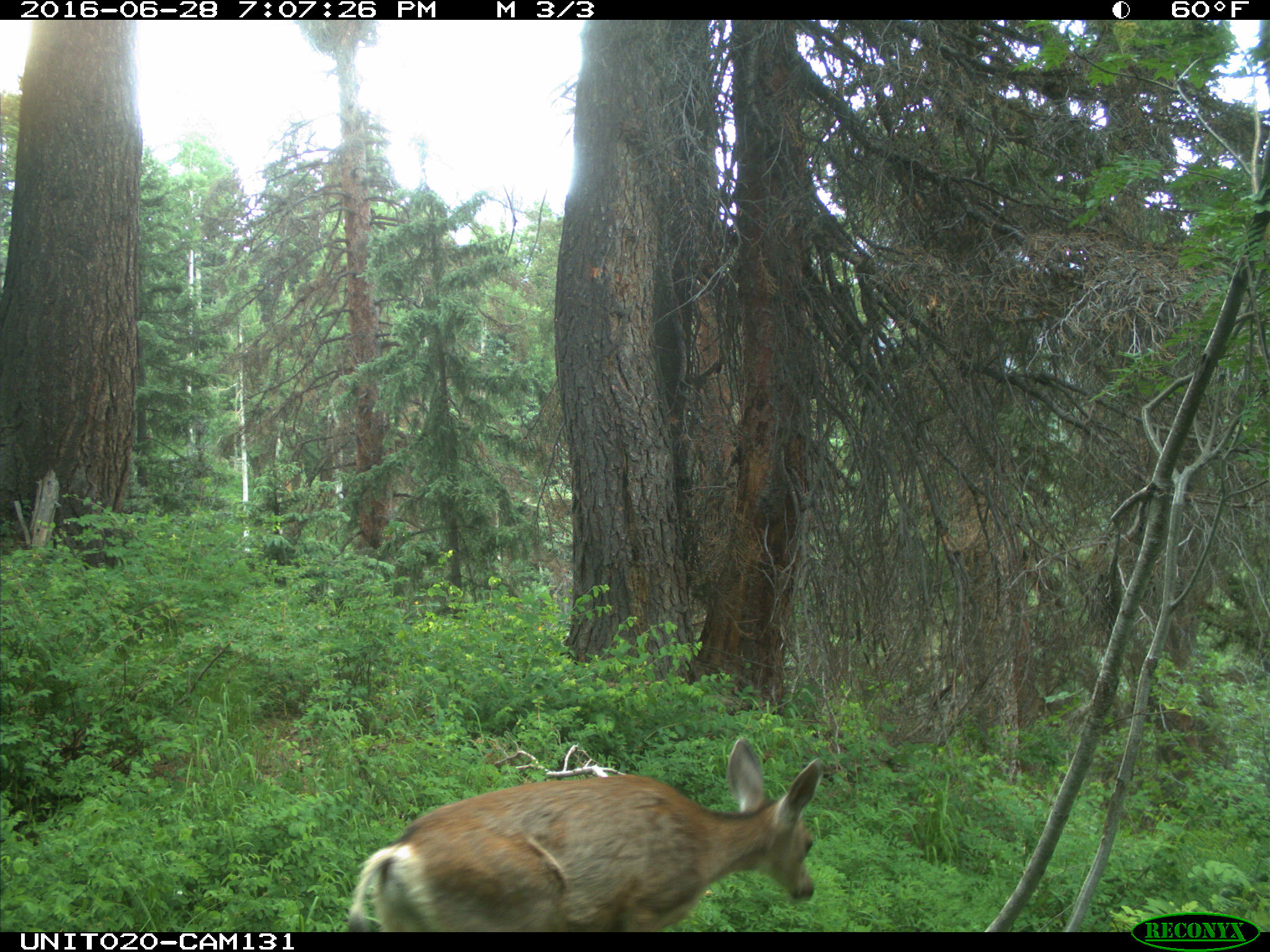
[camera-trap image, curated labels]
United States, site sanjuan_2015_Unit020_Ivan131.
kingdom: Animalia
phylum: Chordata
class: Mammalia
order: Artiodactyla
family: Cervidae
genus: Odocoileus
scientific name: Odocoileus hemionus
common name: mule deer